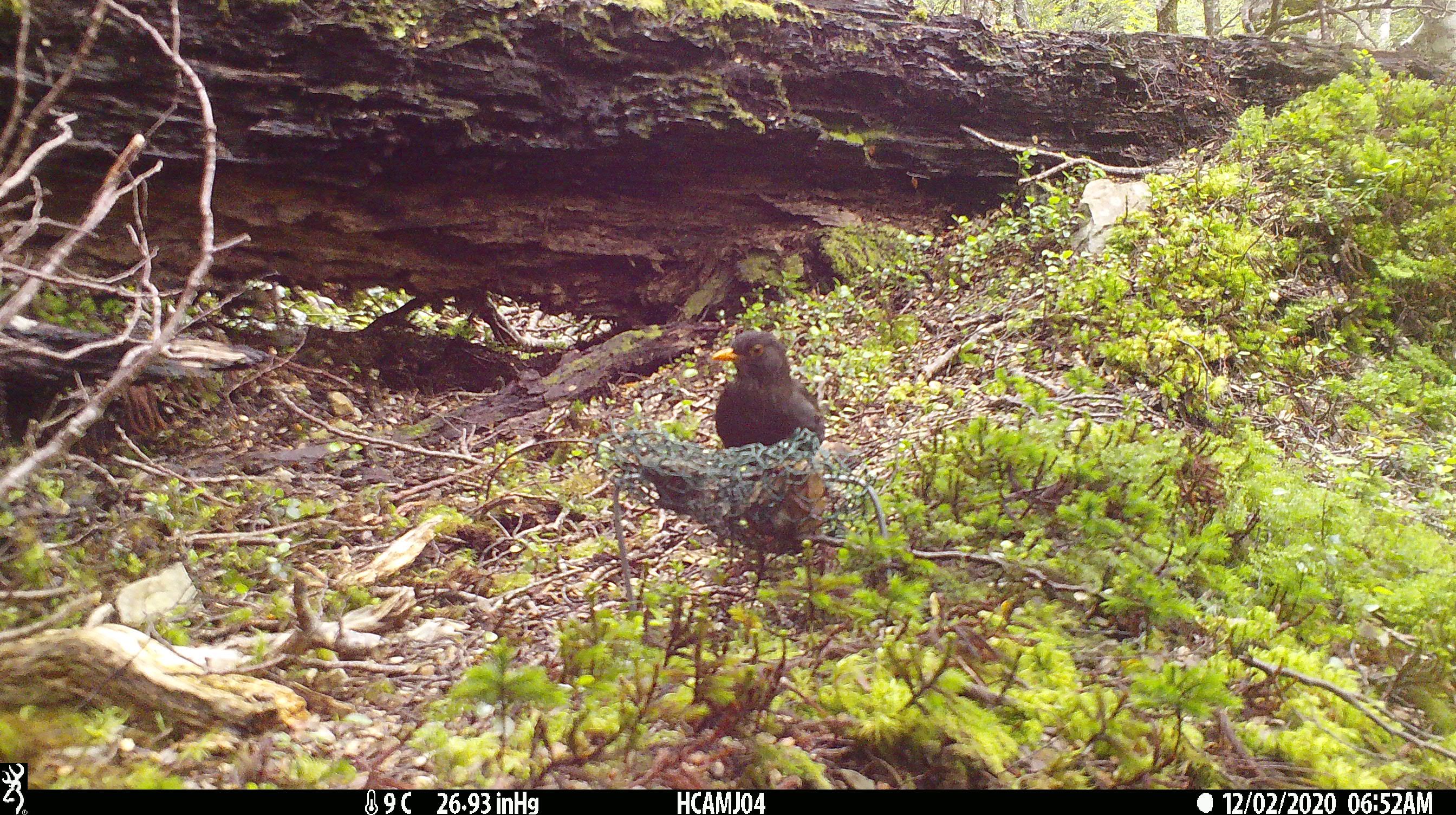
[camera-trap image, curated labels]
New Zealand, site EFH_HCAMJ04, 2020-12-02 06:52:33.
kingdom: Animalia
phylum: Chordata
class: Aves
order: Passeriformes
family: Turdidae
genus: Turdus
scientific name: Turdus merula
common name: eurasian blackbird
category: blackbird